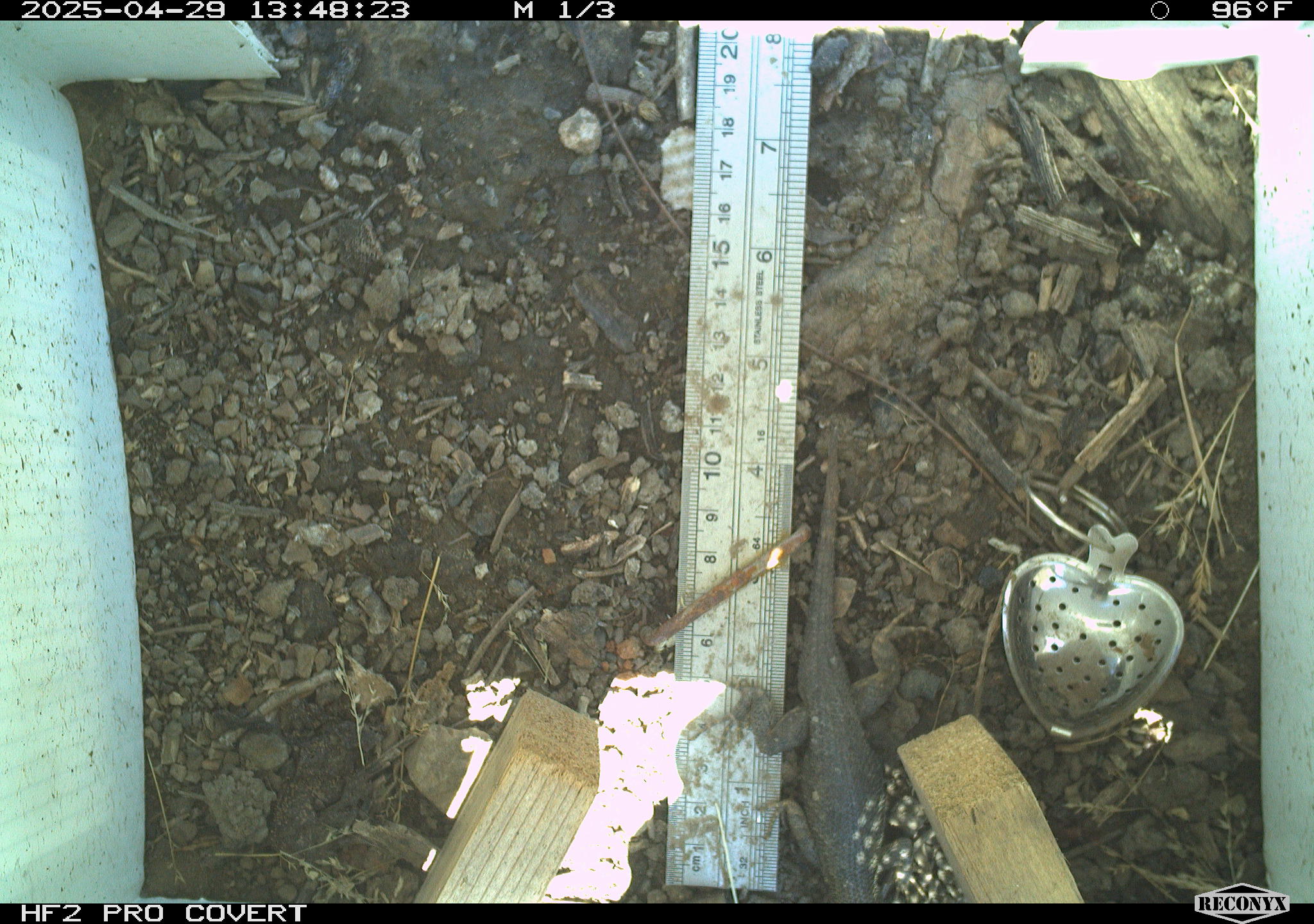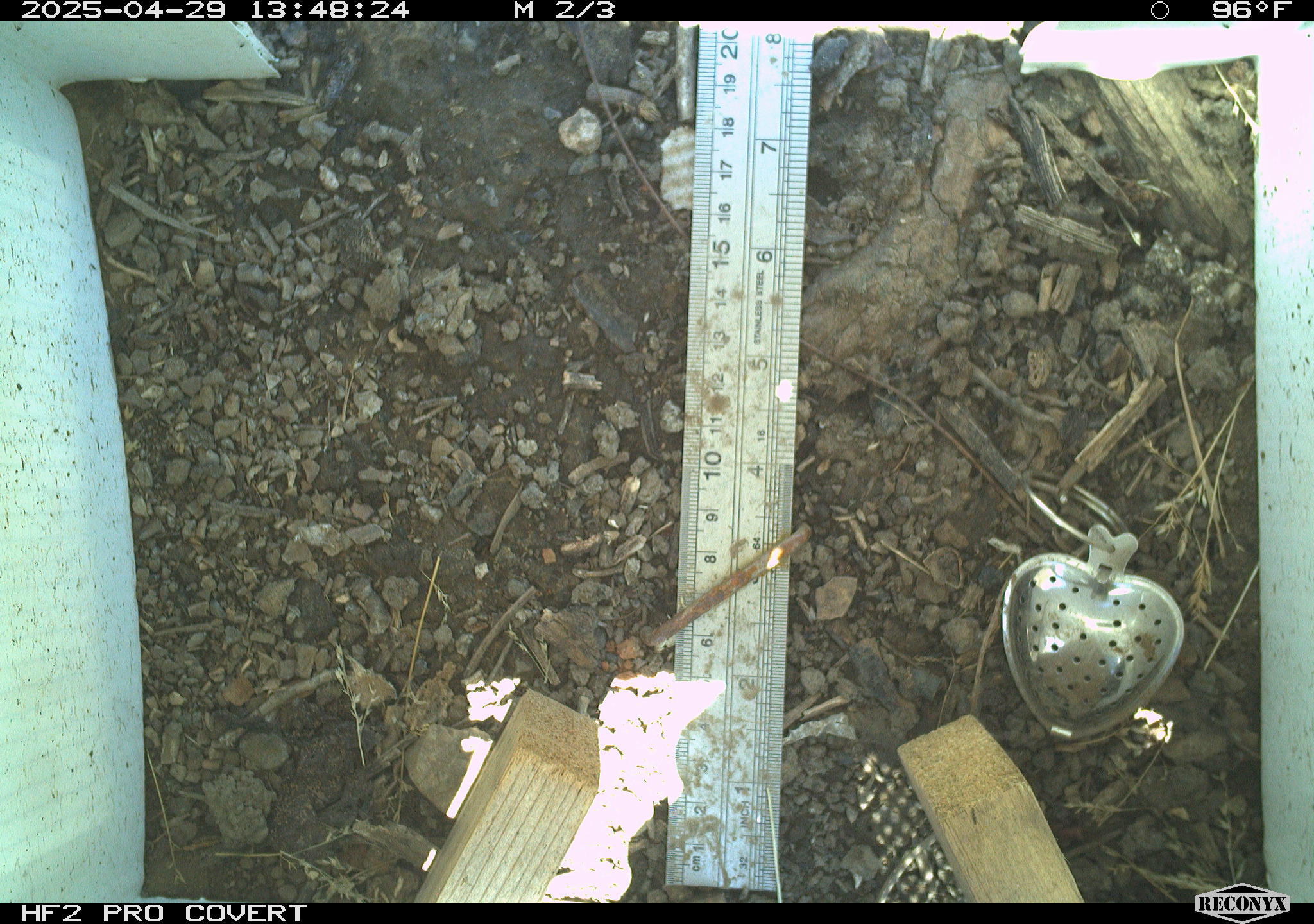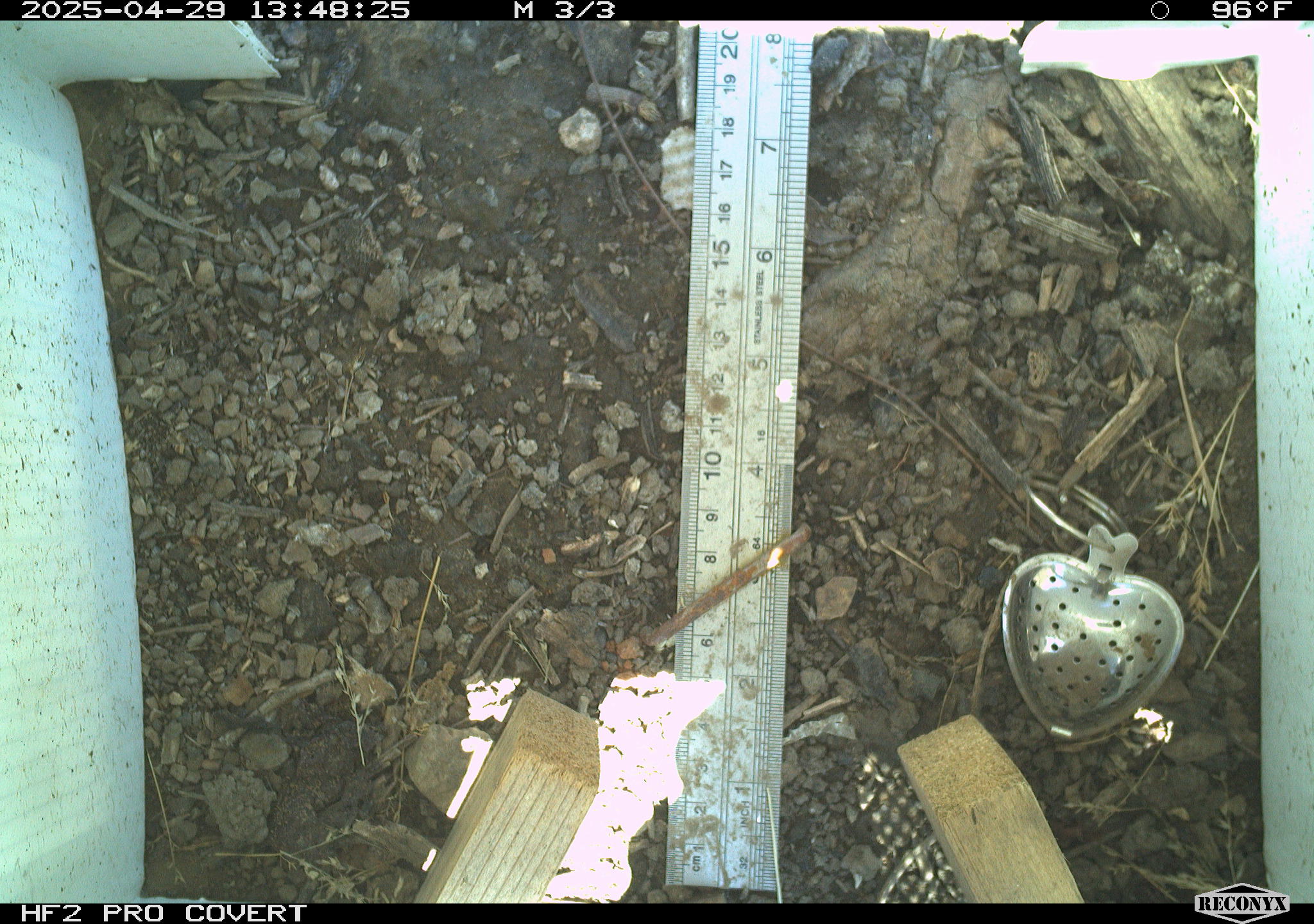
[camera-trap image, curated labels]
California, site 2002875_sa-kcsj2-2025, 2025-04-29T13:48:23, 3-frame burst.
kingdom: Animalia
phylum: Chordata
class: Reptilia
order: Squamata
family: Phrynosomatidae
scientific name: Phrynosomatidae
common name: north american spiny lizards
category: sceloporus/uta species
Sceloporus/uta species (north american spiny lizards) (Phrynosomatidae).